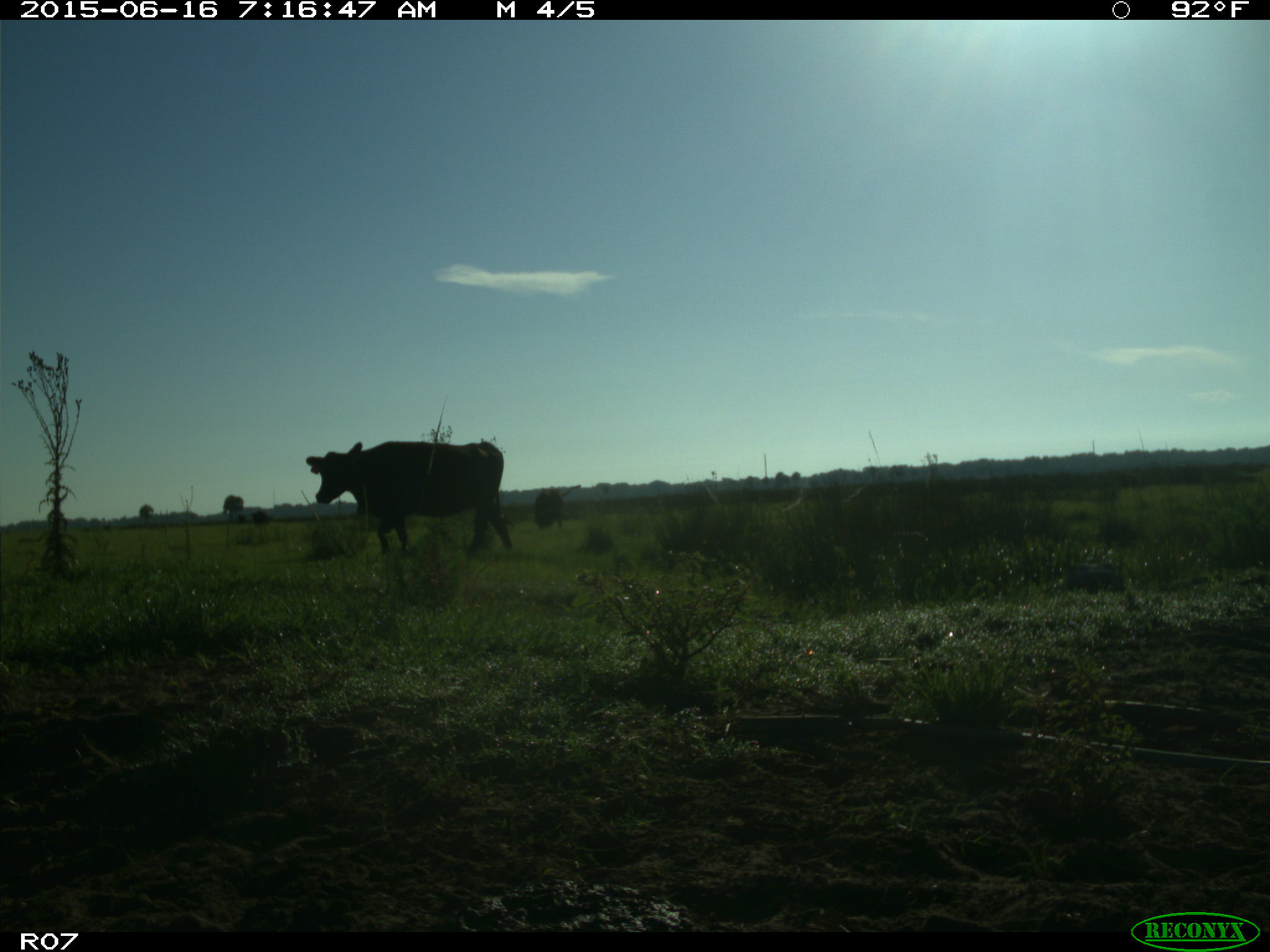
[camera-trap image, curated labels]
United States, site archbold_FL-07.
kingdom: Animalia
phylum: Chordata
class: Mammalia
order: Artiodactyla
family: Bovidae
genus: Bos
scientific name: Bos taurus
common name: domestic cow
Bos taurus (domestic cow).